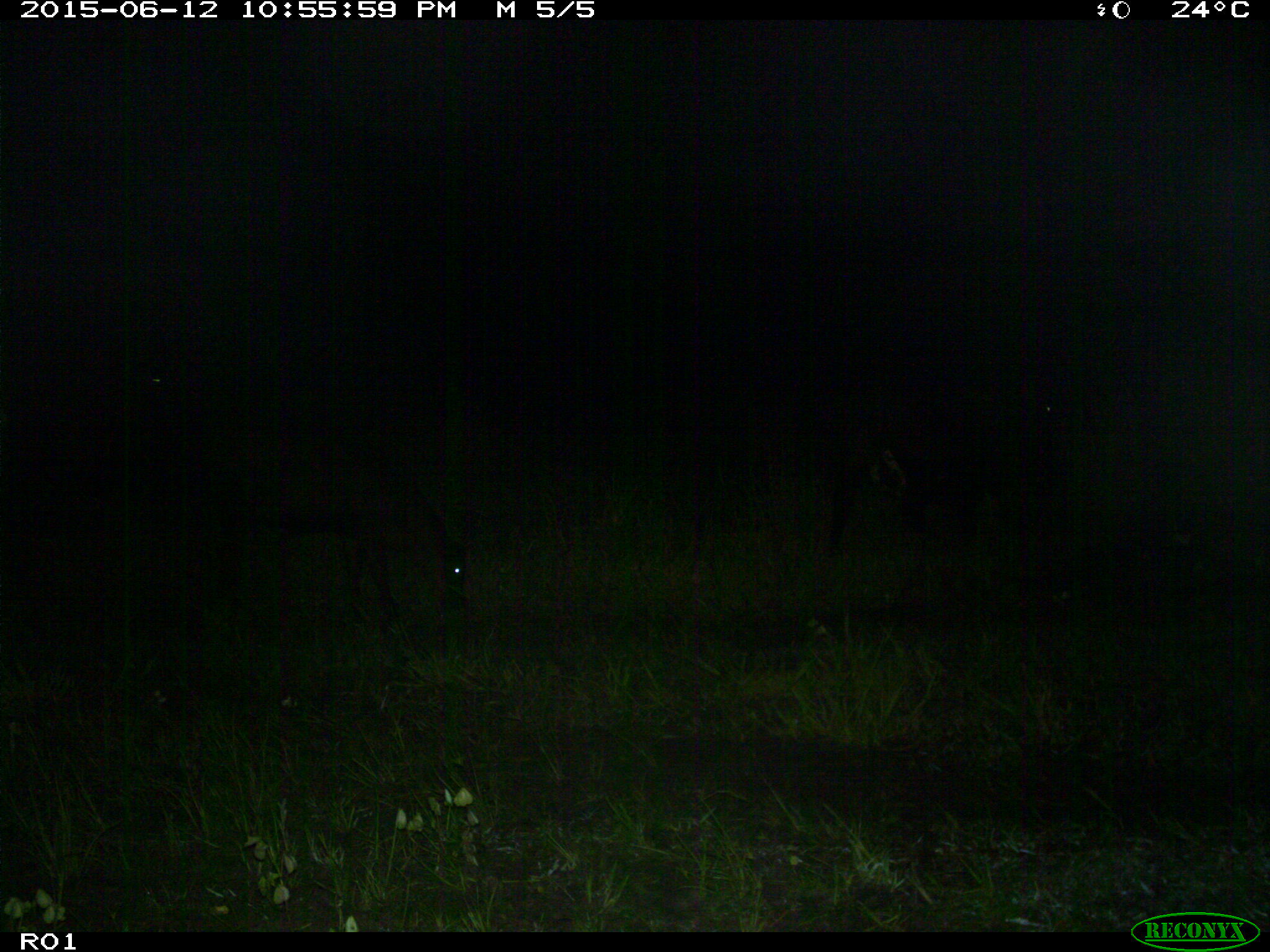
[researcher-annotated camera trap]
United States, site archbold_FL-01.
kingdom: Animalia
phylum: Chordata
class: Mammalia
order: Artiodactyla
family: Bovidae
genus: Bos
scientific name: Bos taurus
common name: domestic cow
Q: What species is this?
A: Bos taurus (domestic cow).